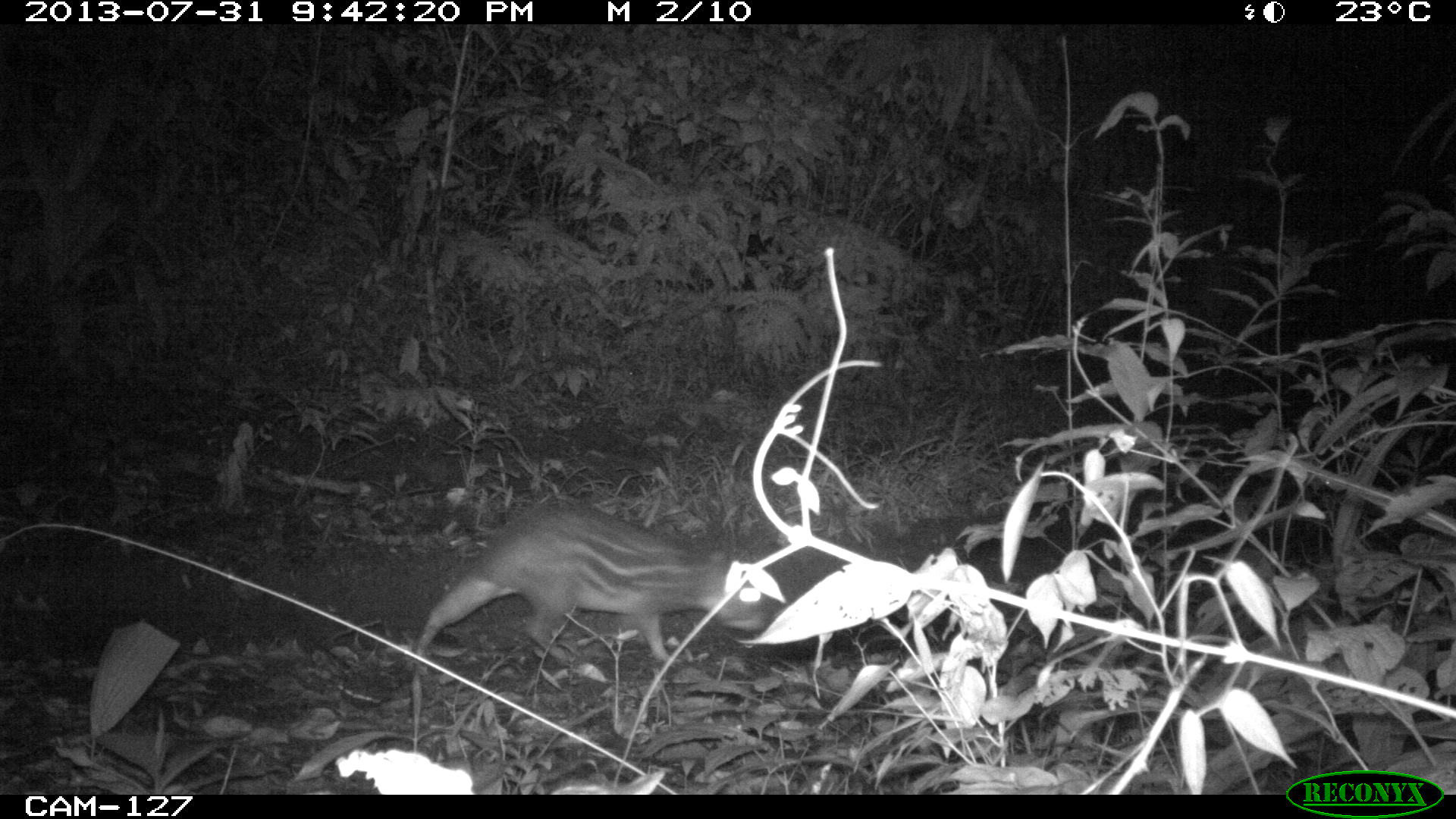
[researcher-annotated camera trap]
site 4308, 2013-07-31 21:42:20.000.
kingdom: Animalia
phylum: Chordata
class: Mammalia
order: Rodentia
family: Cuniculidae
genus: Cuniculus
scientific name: Cuniculus paca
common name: lowland paca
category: agouti paca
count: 1